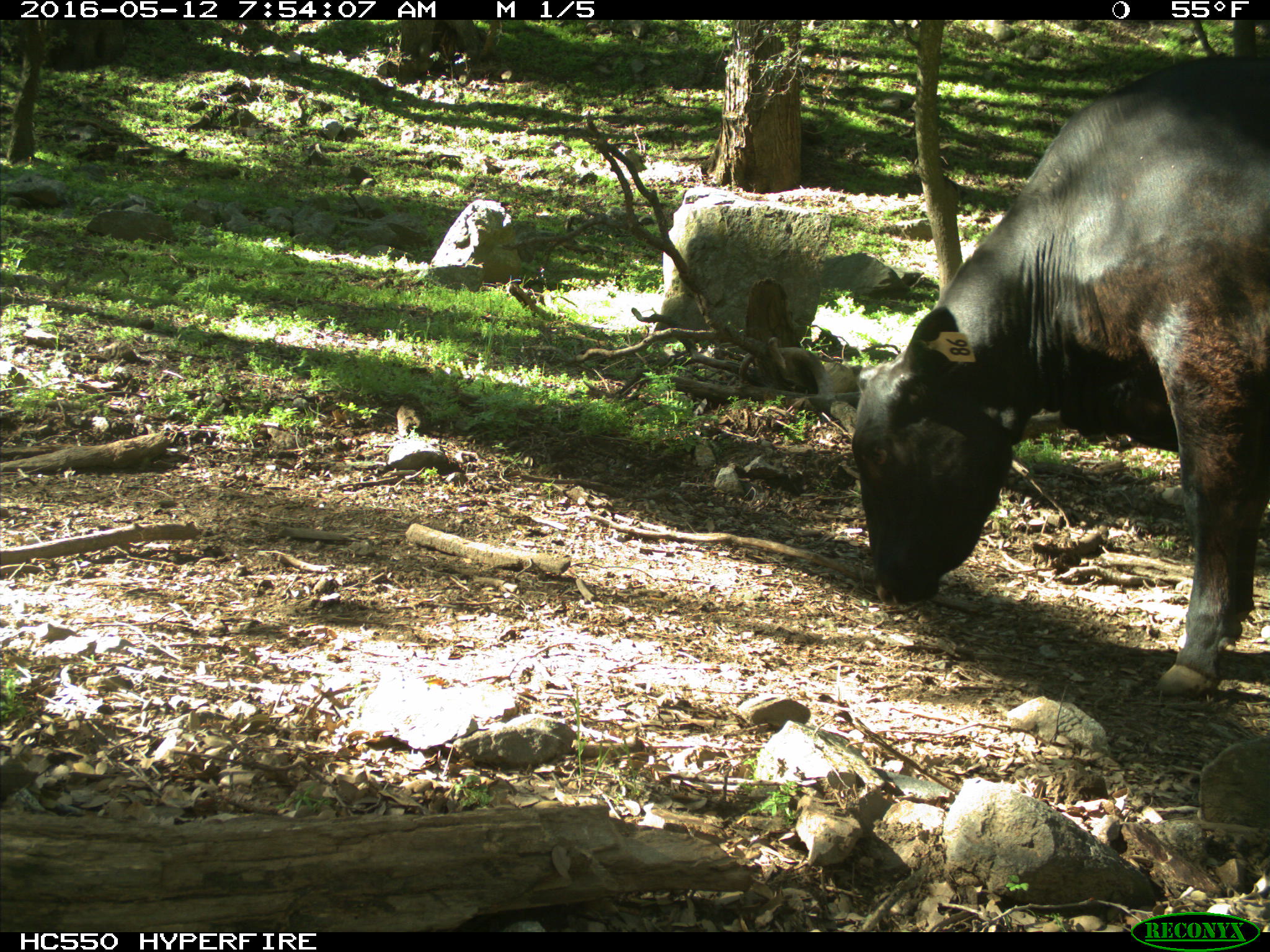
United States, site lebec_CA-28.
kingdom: Animalia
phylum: Chordata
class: Mammalia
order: Artiodactyla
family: Bovidae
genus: Bos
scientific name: Bos taurus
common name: domestic cow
Bos taurus (domestic cow).